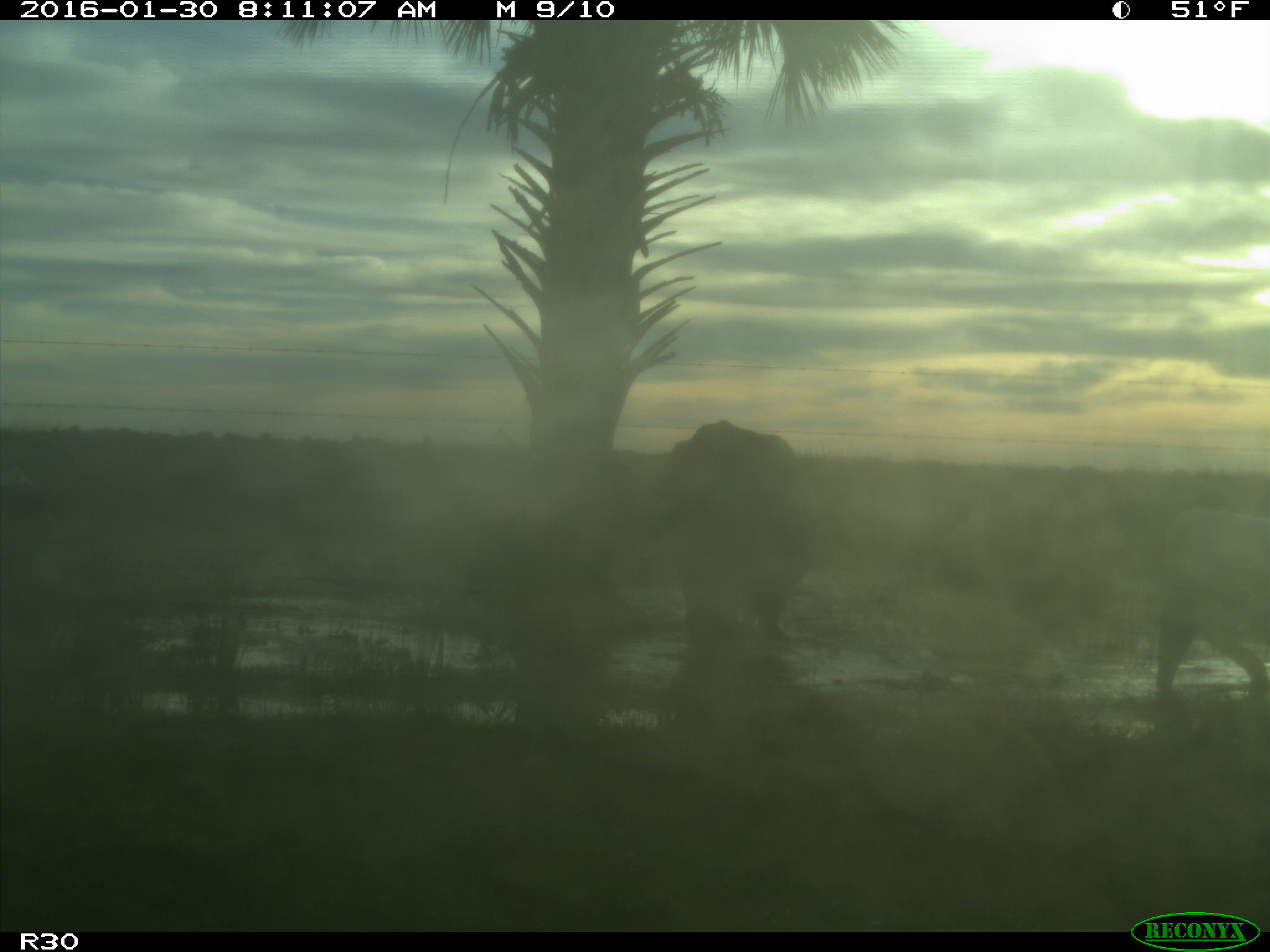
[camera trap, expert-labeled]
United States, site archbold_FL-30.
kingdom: Animalia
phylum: Chordata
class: Mammalia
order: Artiodactyla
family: Bovidae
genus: Bos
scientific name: Bos taurus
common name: domestic cow